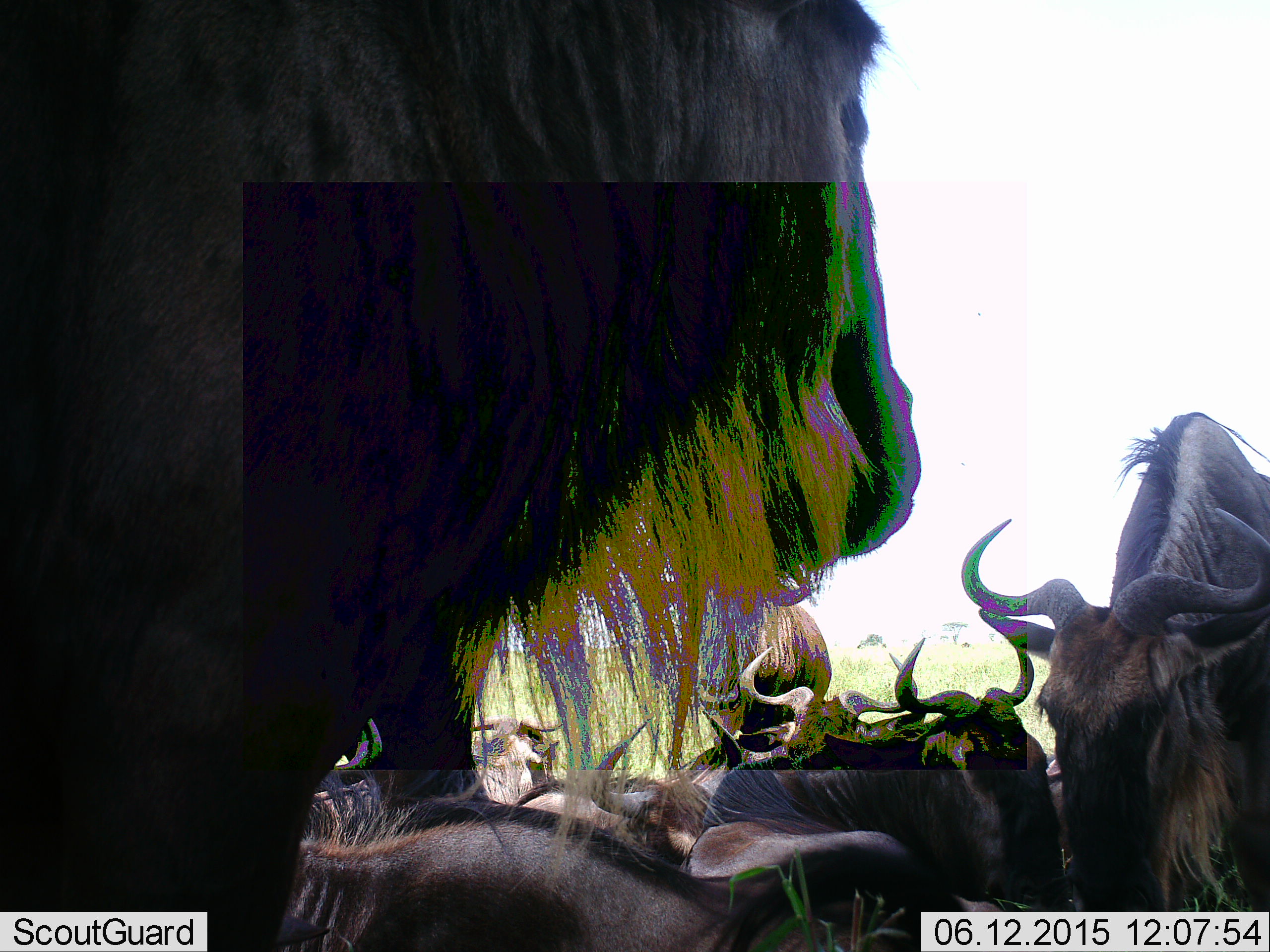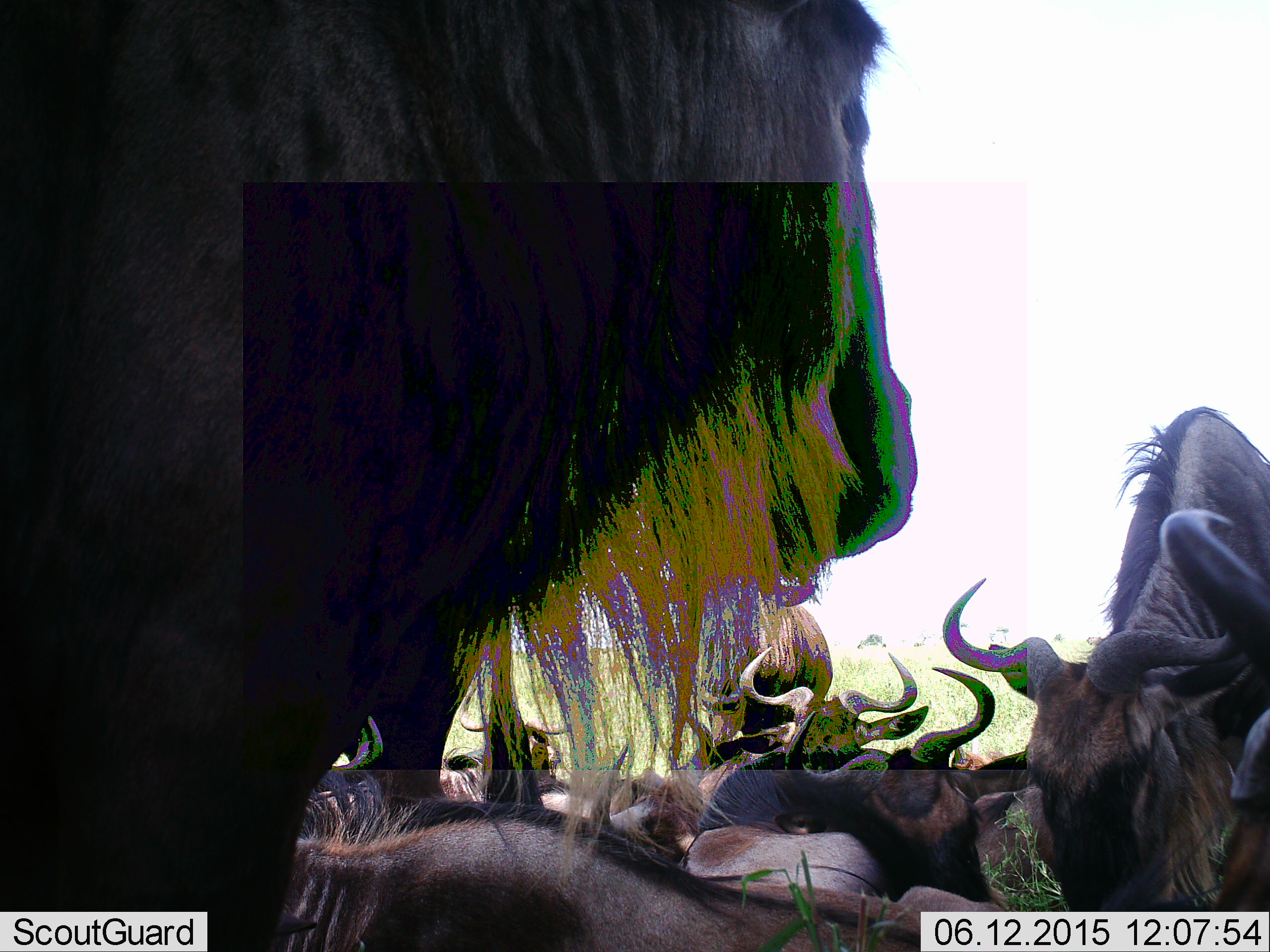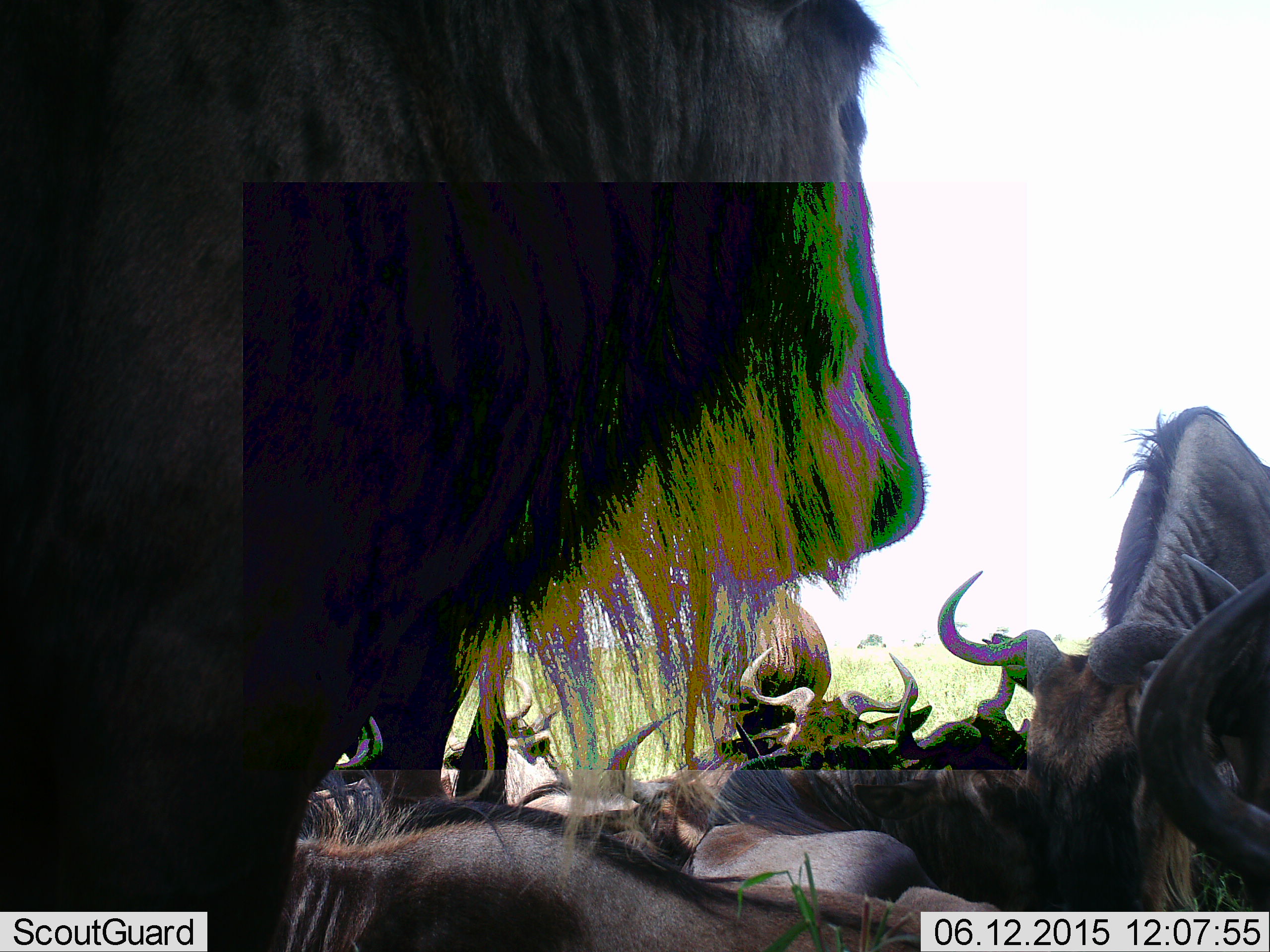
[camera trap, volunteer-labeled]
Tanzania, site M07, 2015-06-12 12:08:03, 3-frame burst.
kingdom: Animalia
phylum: Chordata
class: Mammalia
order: Artiodactyla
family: Bovidae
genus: Connochaetes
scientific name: Connochaetes taurinus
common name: blue wildebeest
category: wildebeest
Wildebeest (blue wildebeest) (Connochaetes taurinus), count 10. Behavior (volunteer vote fractions): standing 60%, resting 100%, moving 20%, interacting 0%. Young present (vote fraction): 0%. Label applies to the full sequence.